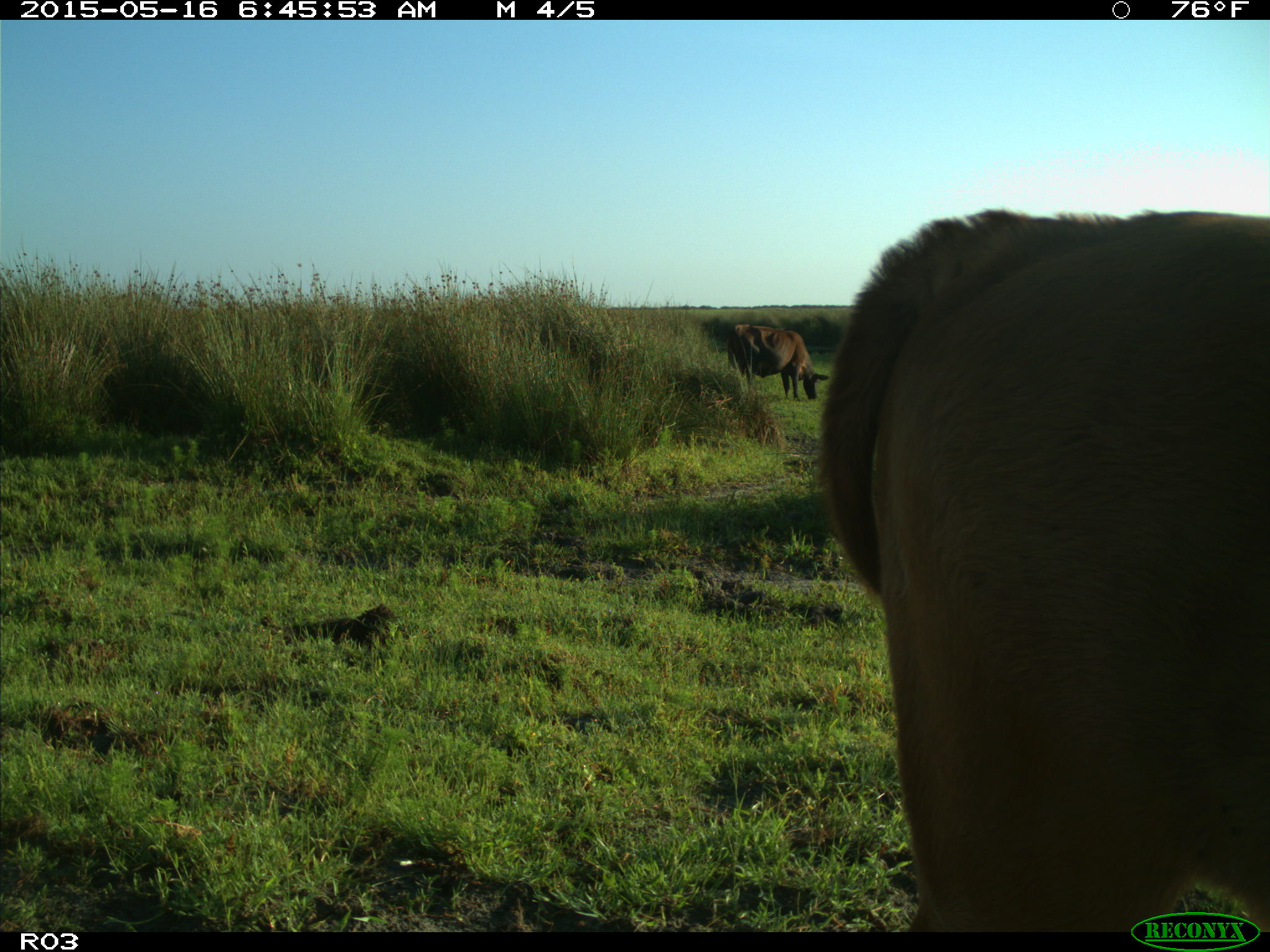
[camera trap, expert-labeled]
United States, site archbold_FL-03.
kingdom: Animalia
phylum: Chordata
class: Mammalia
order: Artiodactyla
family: Bovidae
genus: Bos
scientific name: Bos taurus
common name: domestic cow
Bos taurus (domestic cow).